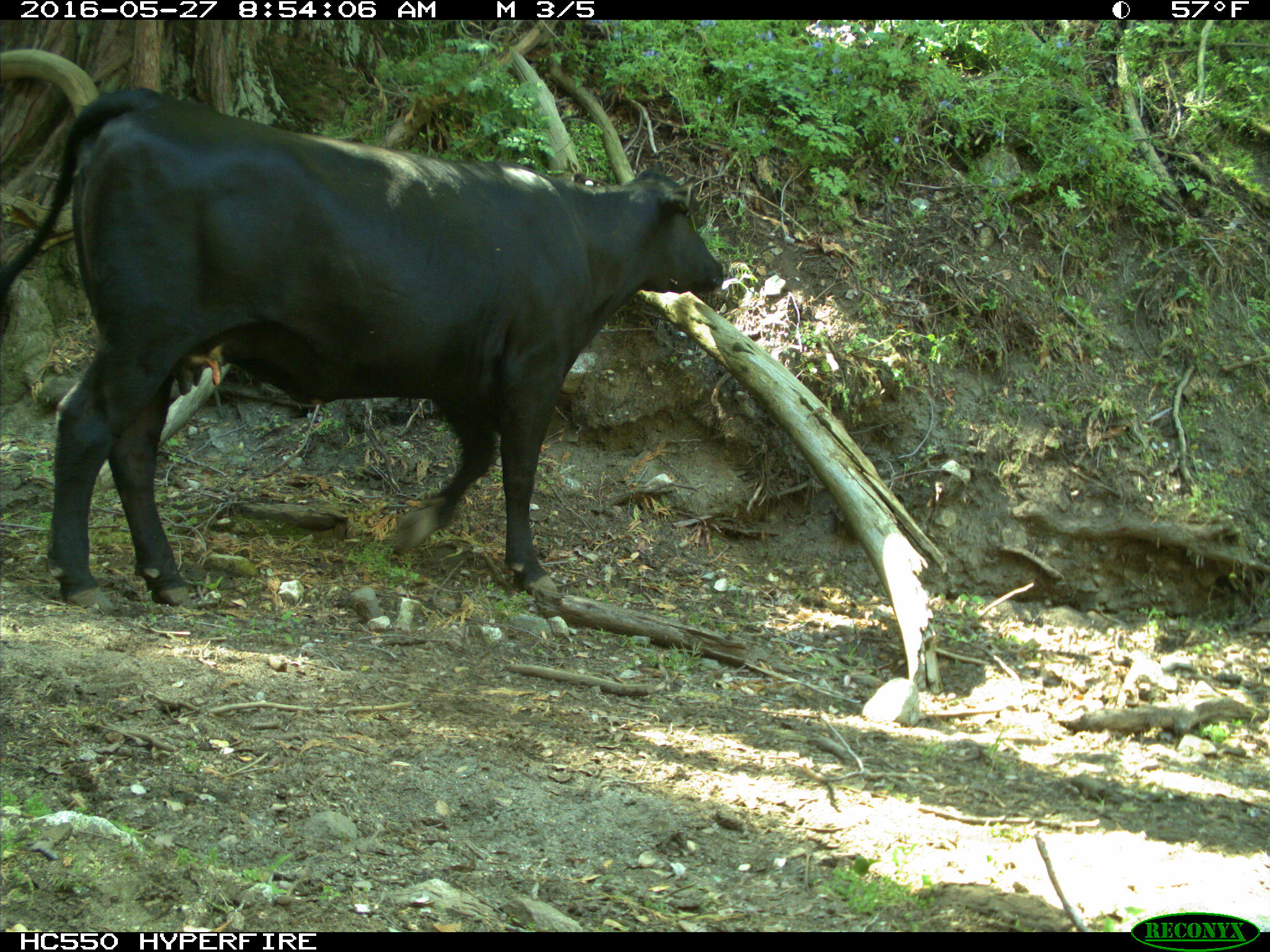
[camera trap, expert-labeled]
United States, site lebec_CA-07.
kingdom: Animalia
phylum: Chordata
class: Mammalia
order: Artiodactyla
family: Bovidae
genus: Bos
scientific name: Bos taurus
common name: domestic cow